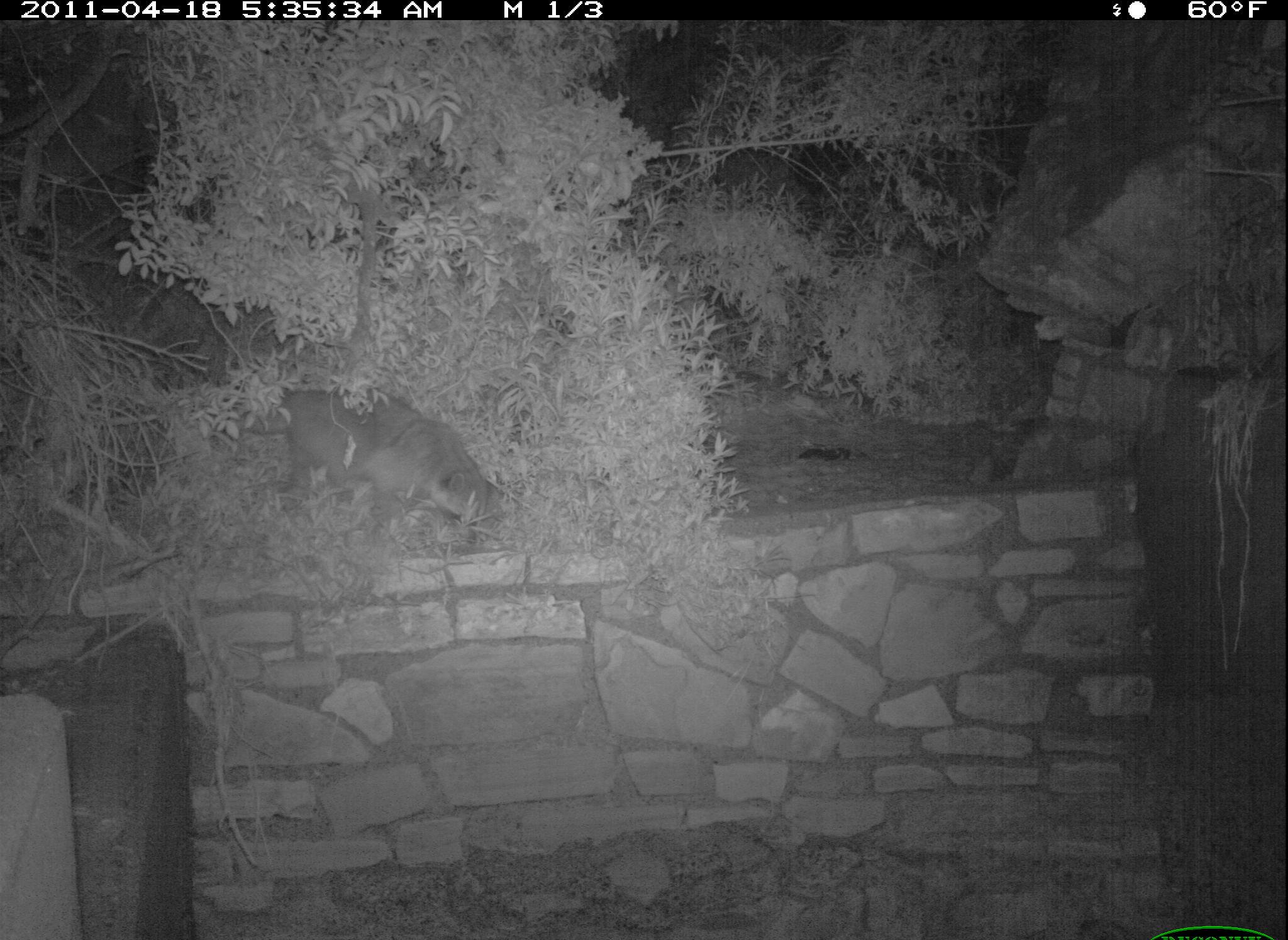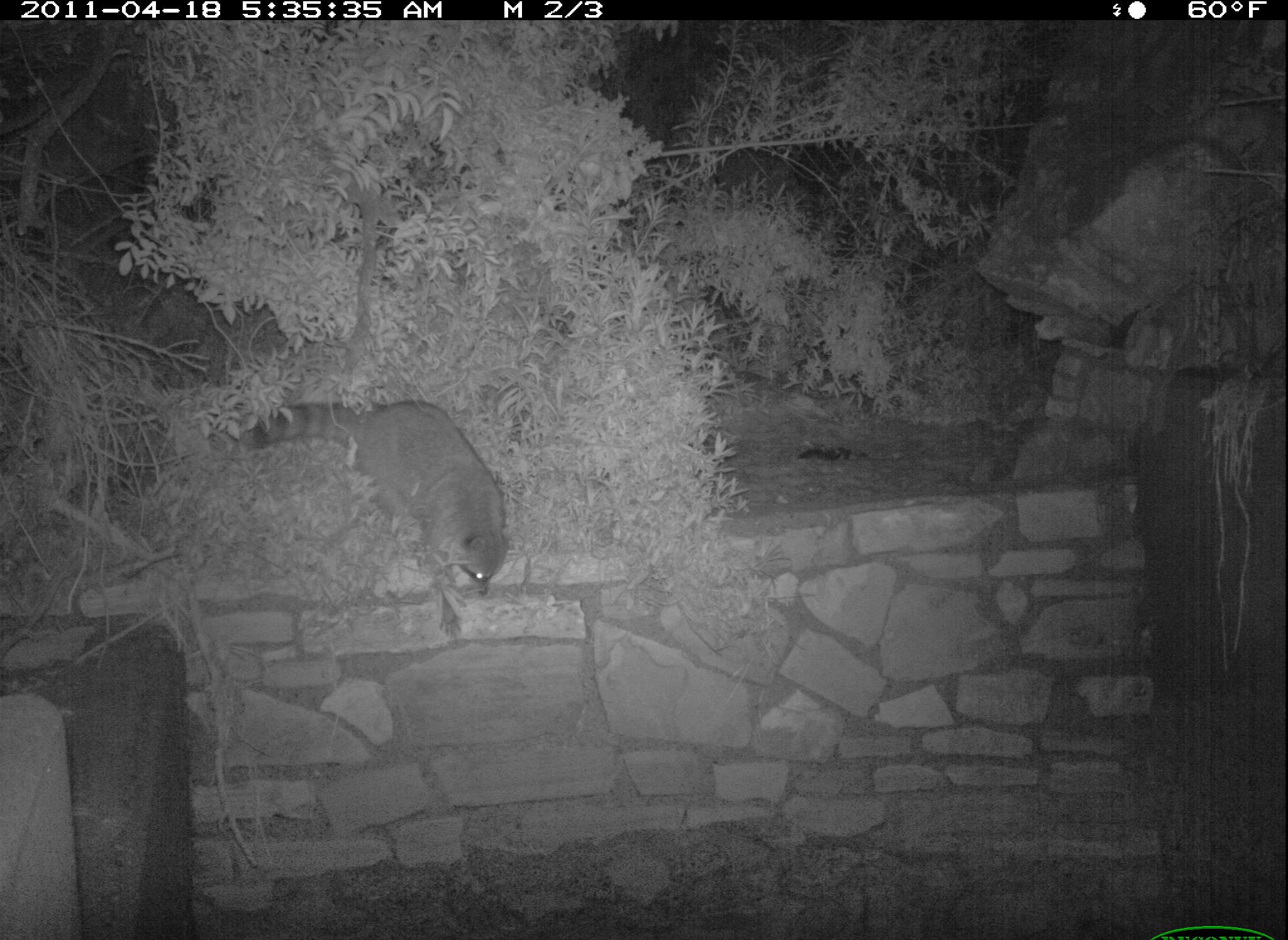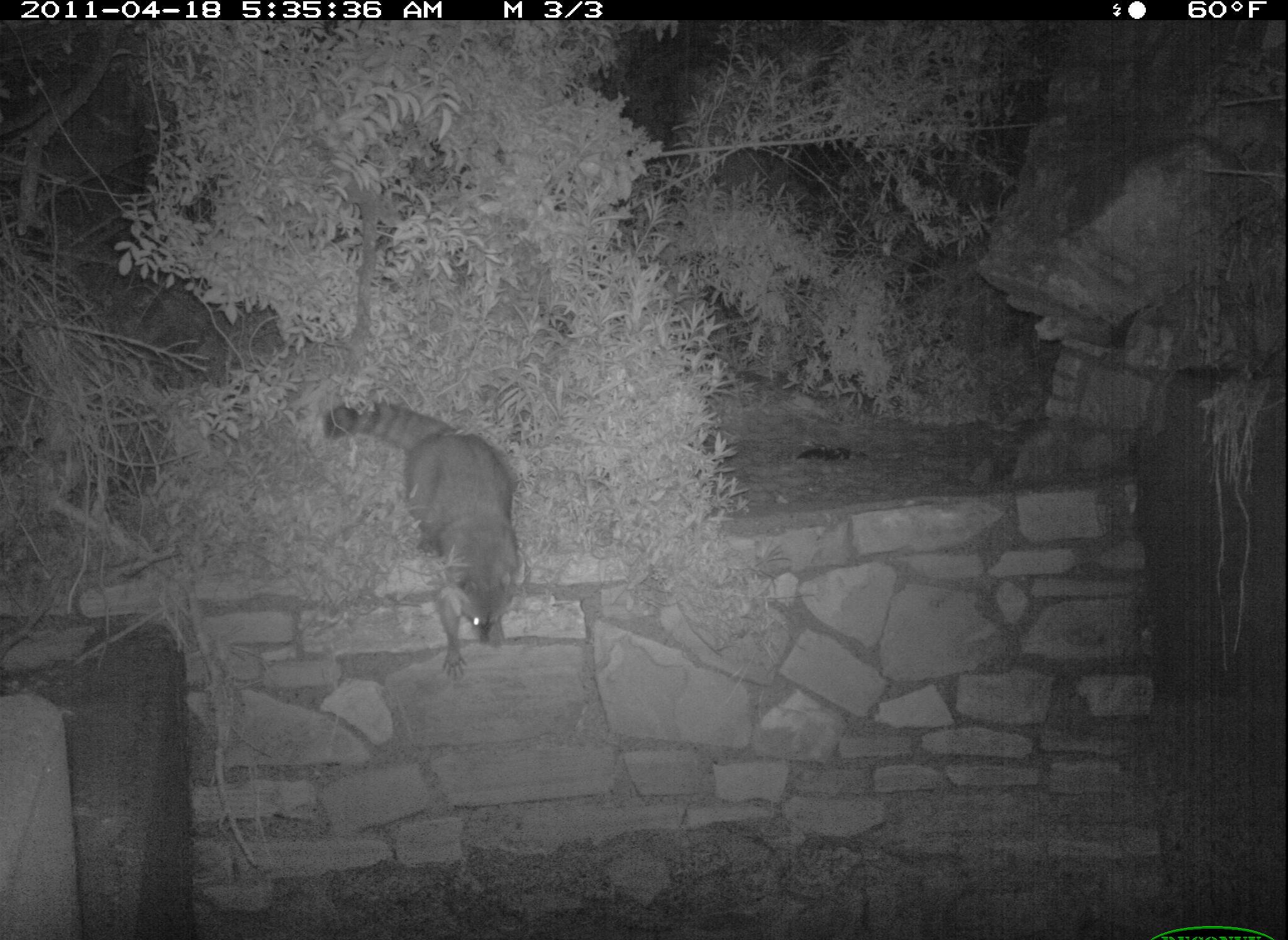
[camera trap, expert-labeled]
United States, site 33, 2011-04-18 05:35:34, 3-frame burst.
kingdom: Animalia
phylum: Chordata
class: Mammalia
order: Carnivora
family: Procyonidae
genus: Procyon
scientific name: Procyon lotor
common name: raccoon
Raccoon (Procyon lotor).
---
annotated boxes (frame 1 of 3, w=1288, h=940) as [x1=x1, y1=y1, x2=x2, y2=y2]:
raccoon: [x1=243, y1=375, x2=514, y2=551]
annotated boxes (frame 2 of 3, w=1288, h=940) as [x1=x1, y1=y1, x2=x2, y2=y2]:
raccoon: [x1=243, y1=387, x2=510, y2=610]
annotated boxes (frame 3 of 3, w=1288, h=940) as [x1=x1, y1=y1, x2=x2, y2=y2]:
raccoon: [x1=327, y1=398, x2=525, y2=678]